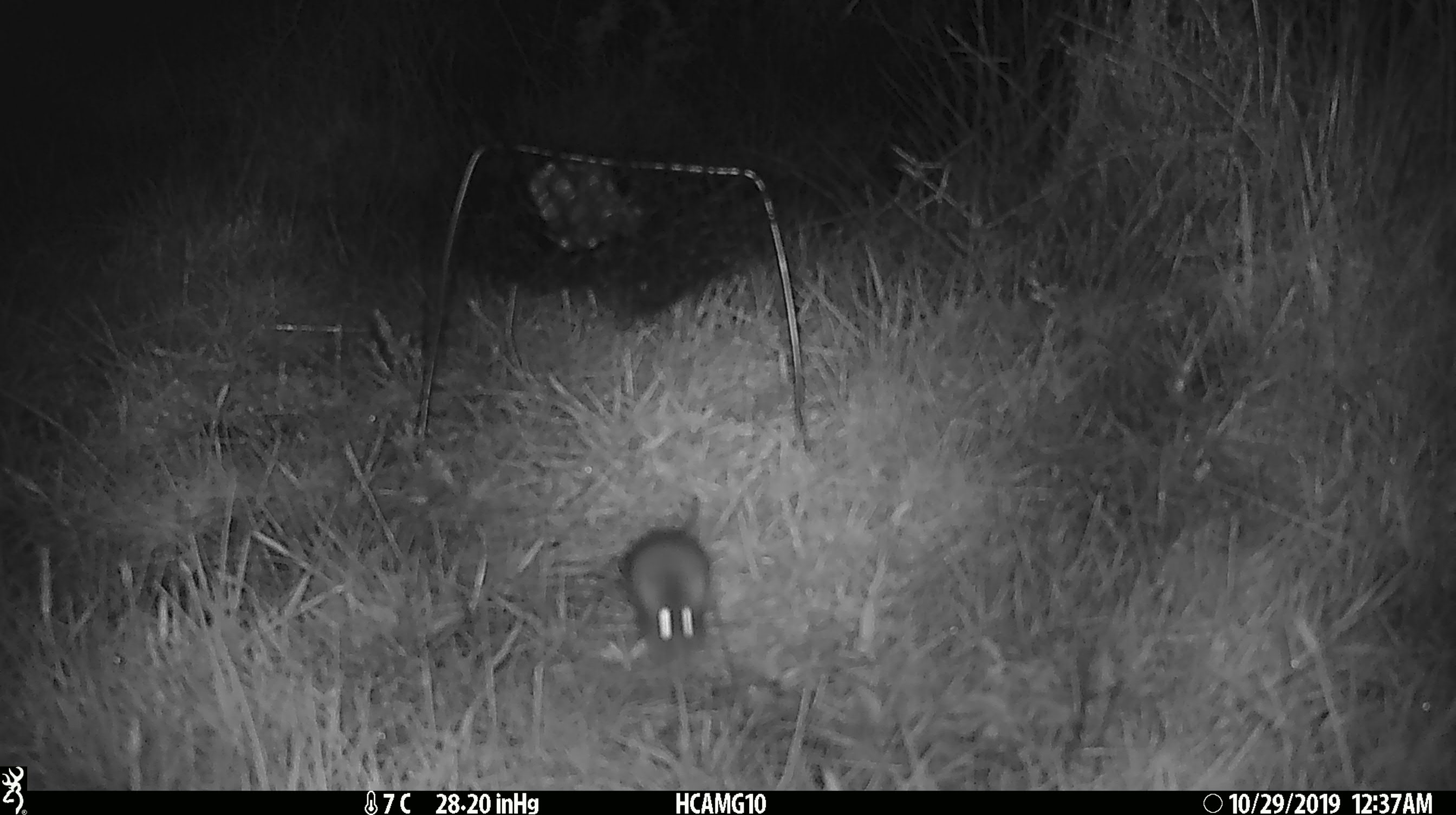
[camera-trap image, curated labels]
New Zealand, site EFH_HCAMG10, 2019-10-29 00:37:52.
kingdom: Animalia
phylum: Chordata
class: Mammalia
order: Rodentia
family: Muridae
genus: Mus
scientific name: Mus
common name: mouse